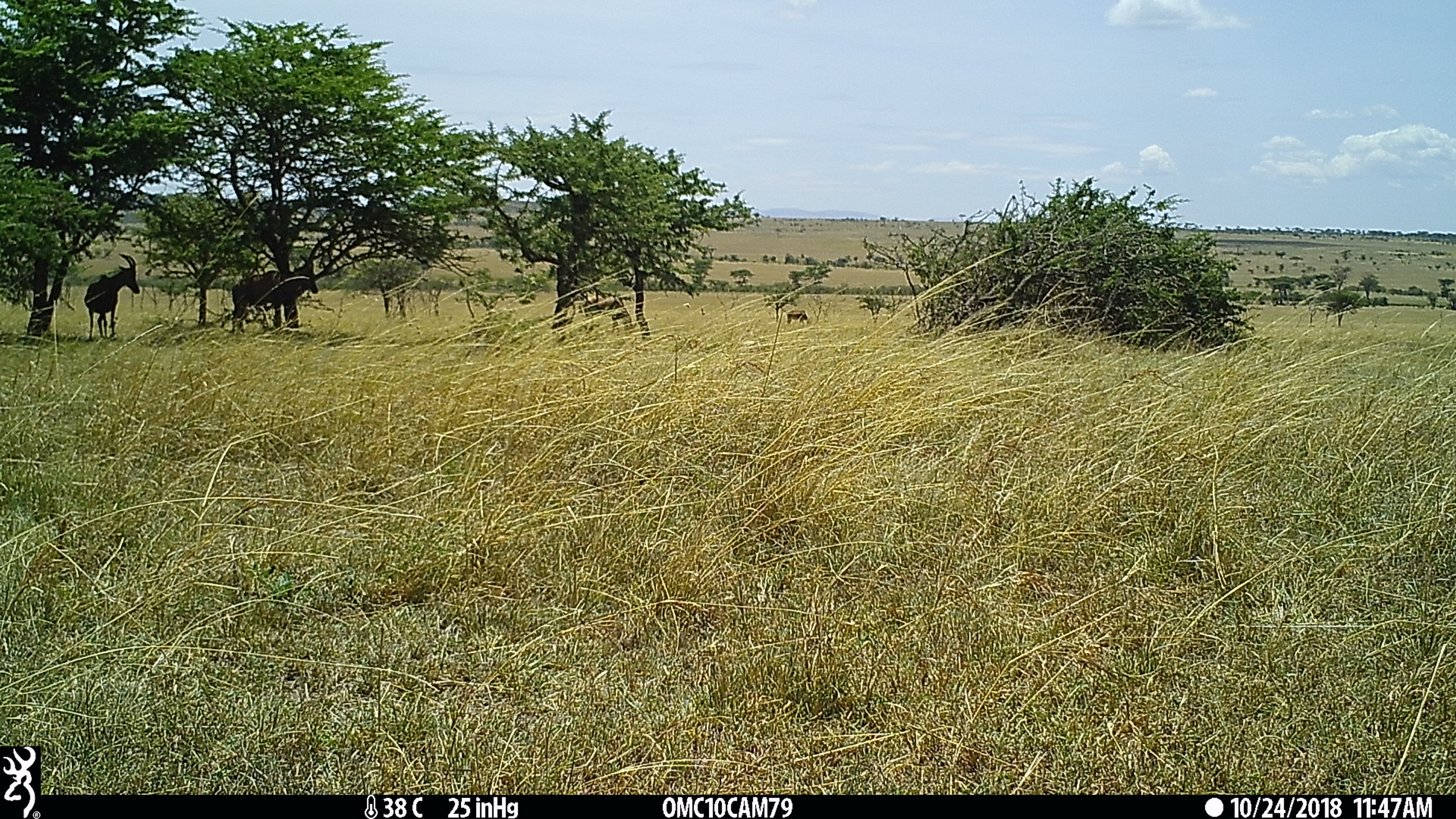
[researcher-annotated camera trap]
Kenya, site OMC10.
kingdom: Animalia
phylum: Chordata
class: Mammalia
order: Artiodactyla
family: Bovidae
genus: Damaliscus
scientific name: Damaliscus lunatus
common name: topi